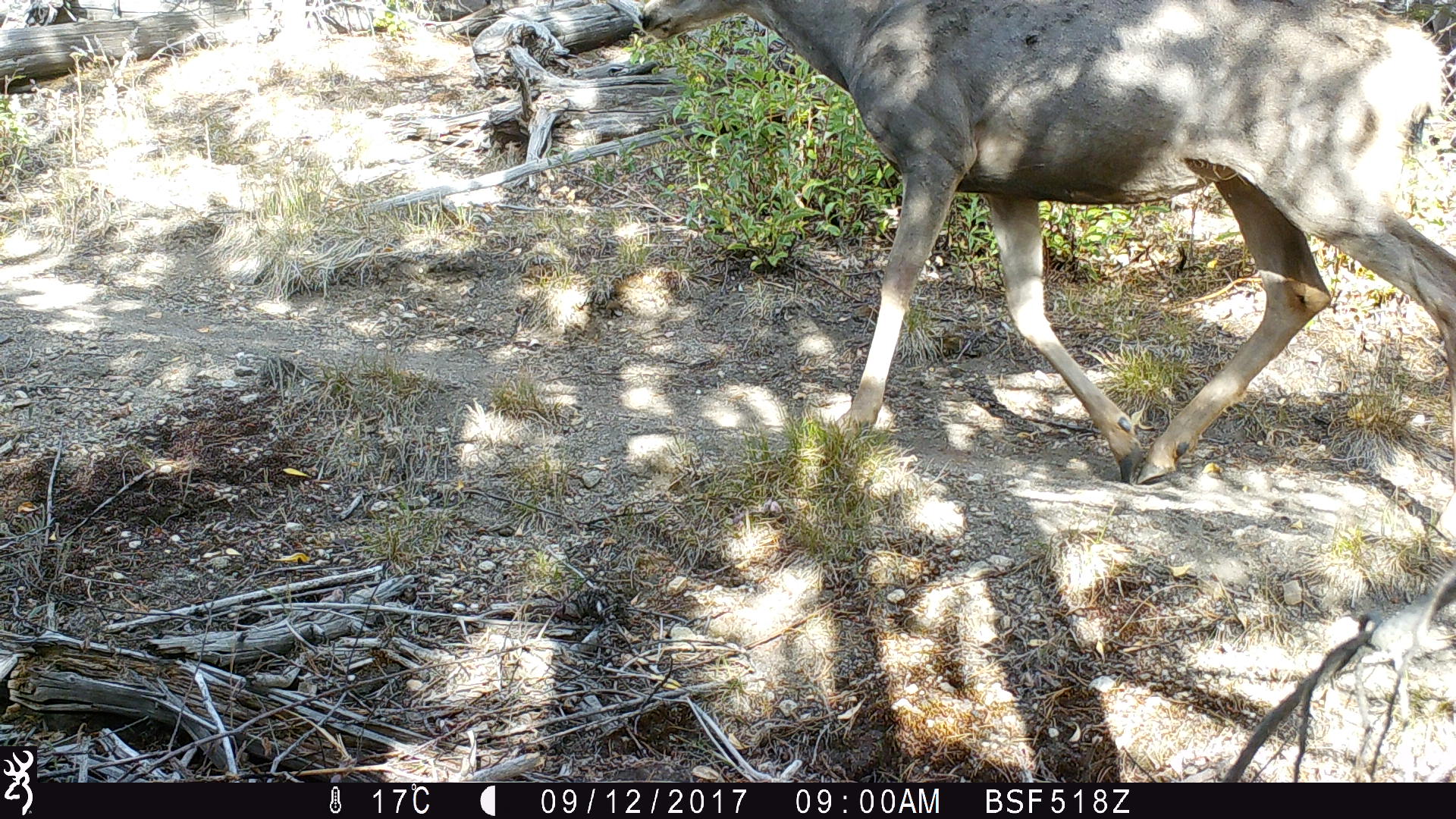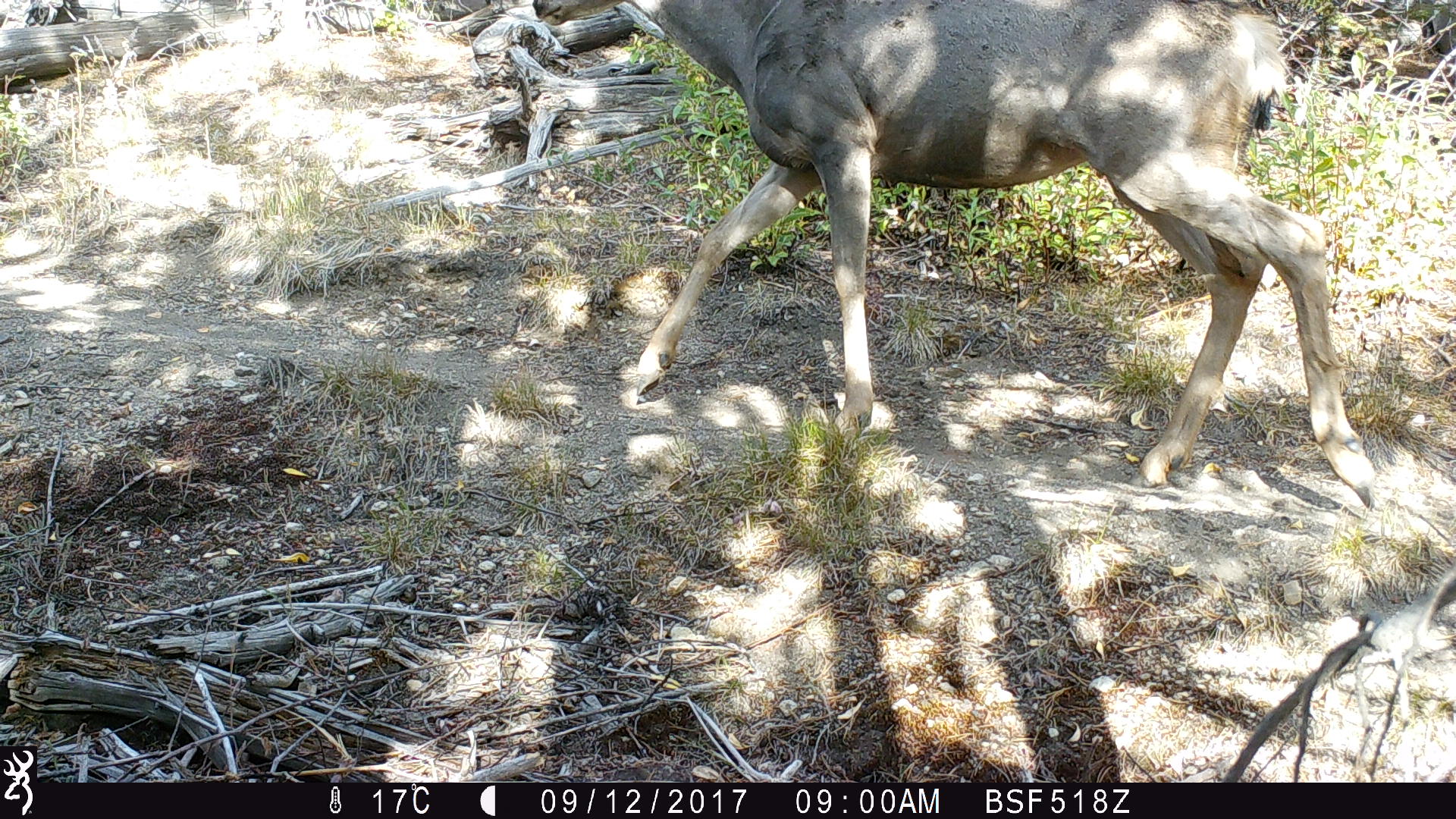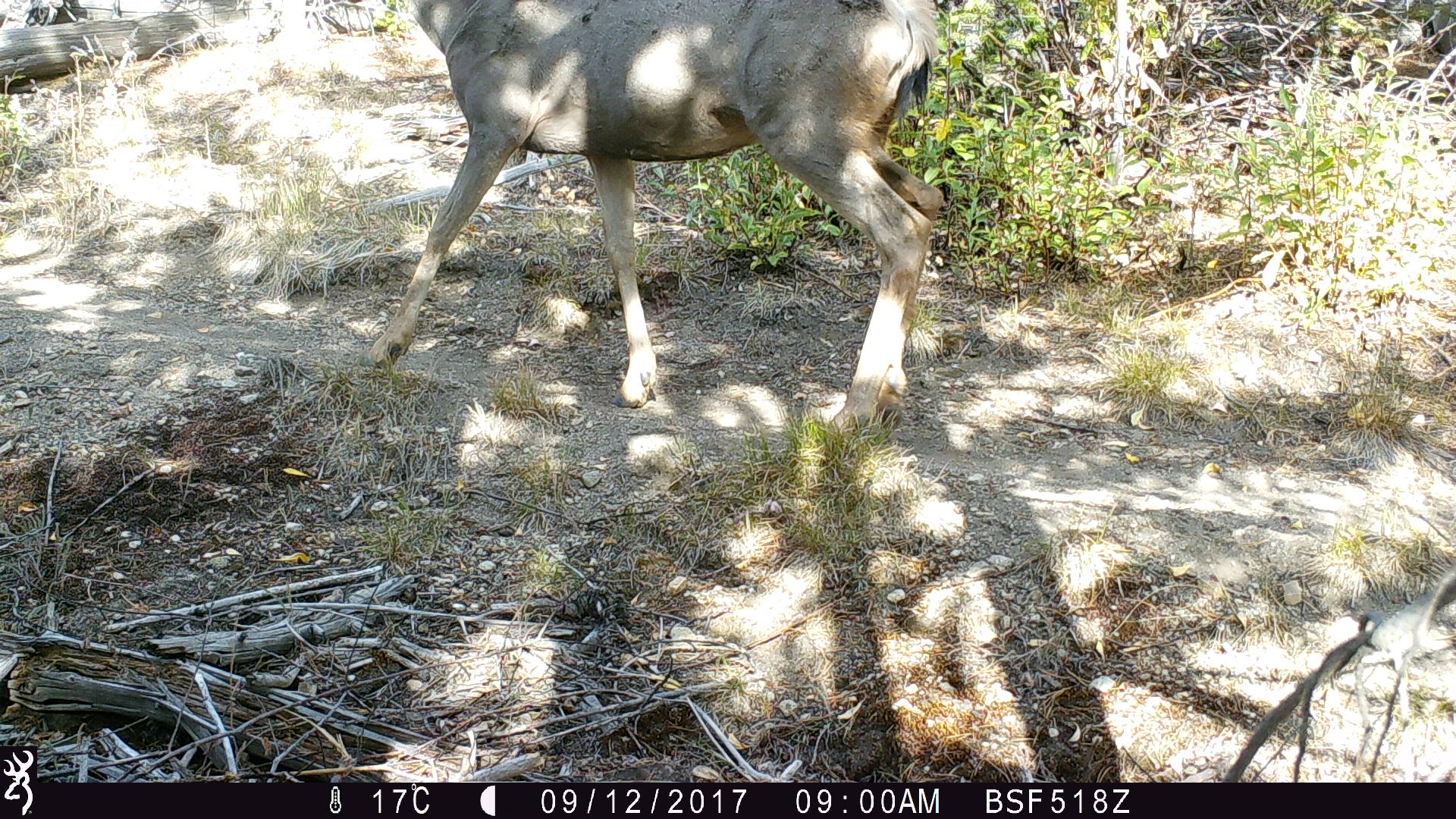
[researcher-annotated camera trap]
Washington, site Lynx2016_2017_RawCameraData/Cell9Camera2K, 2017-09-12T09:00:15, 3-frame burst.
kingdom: Animalia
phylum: Chordata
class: Mammalia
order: Artiodactyla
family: Cervidae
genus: Odocoileus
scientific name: Odocoileus hemionus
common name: mule deer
Odocoileus hemionus (mule deer). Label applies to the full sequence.